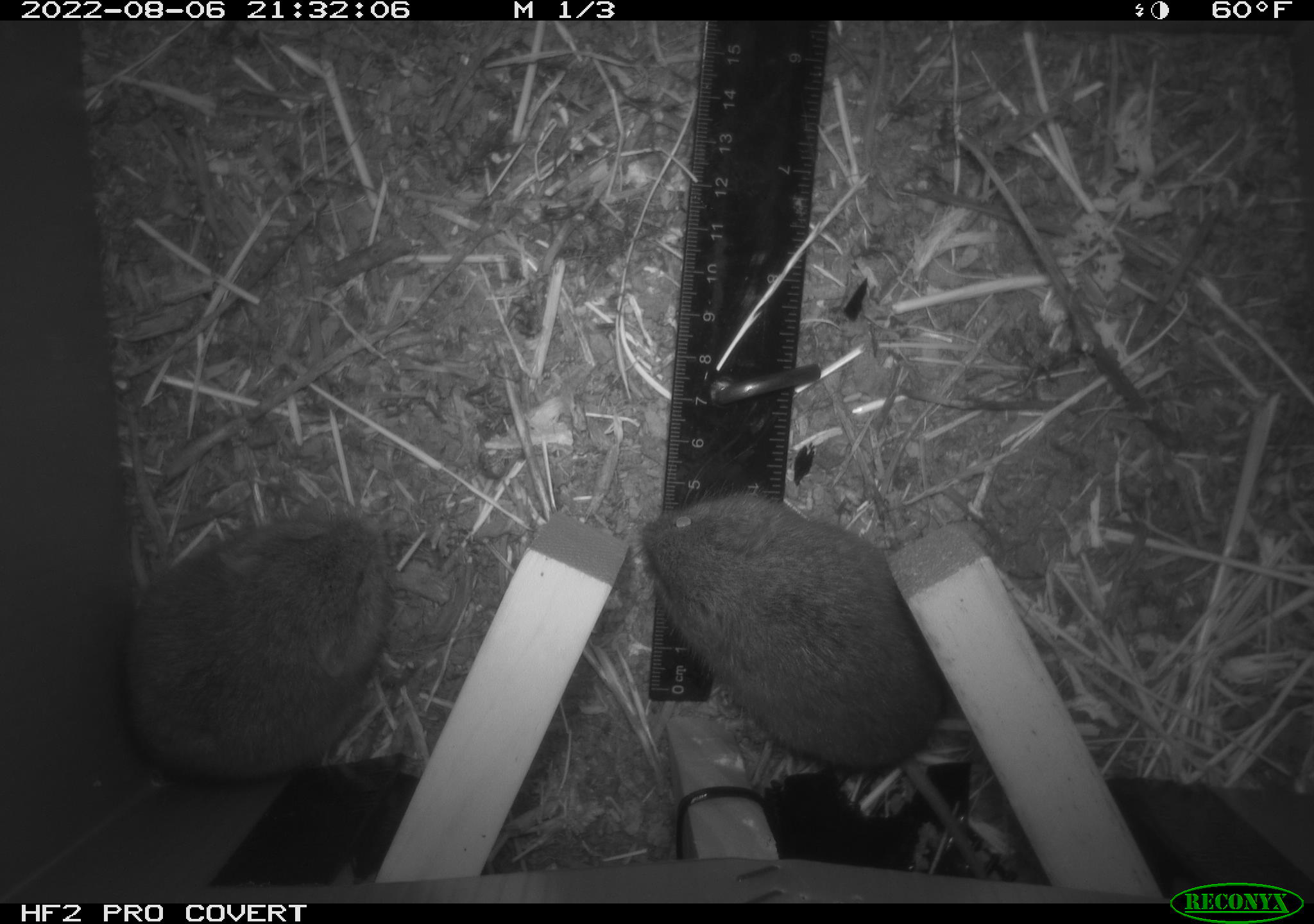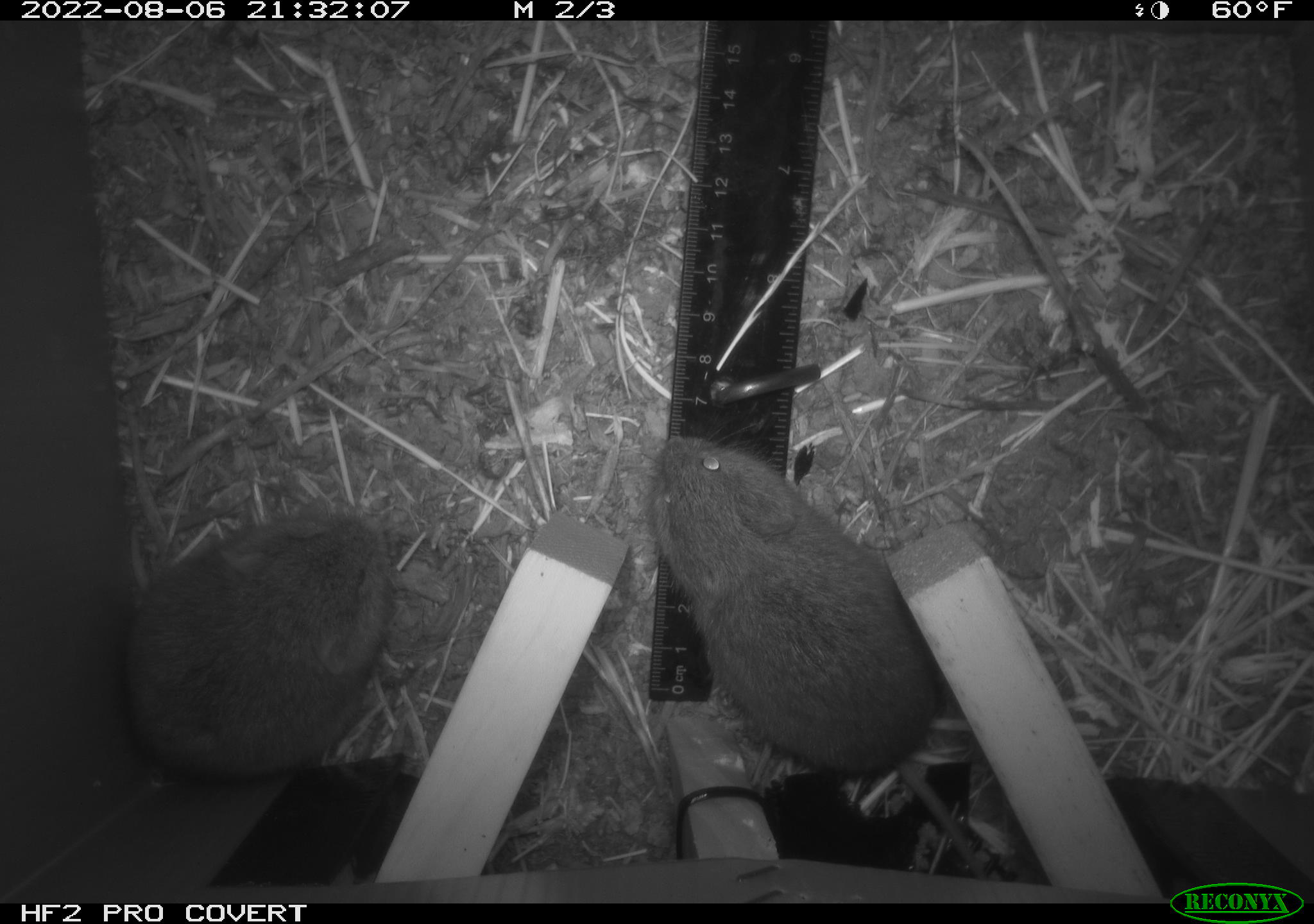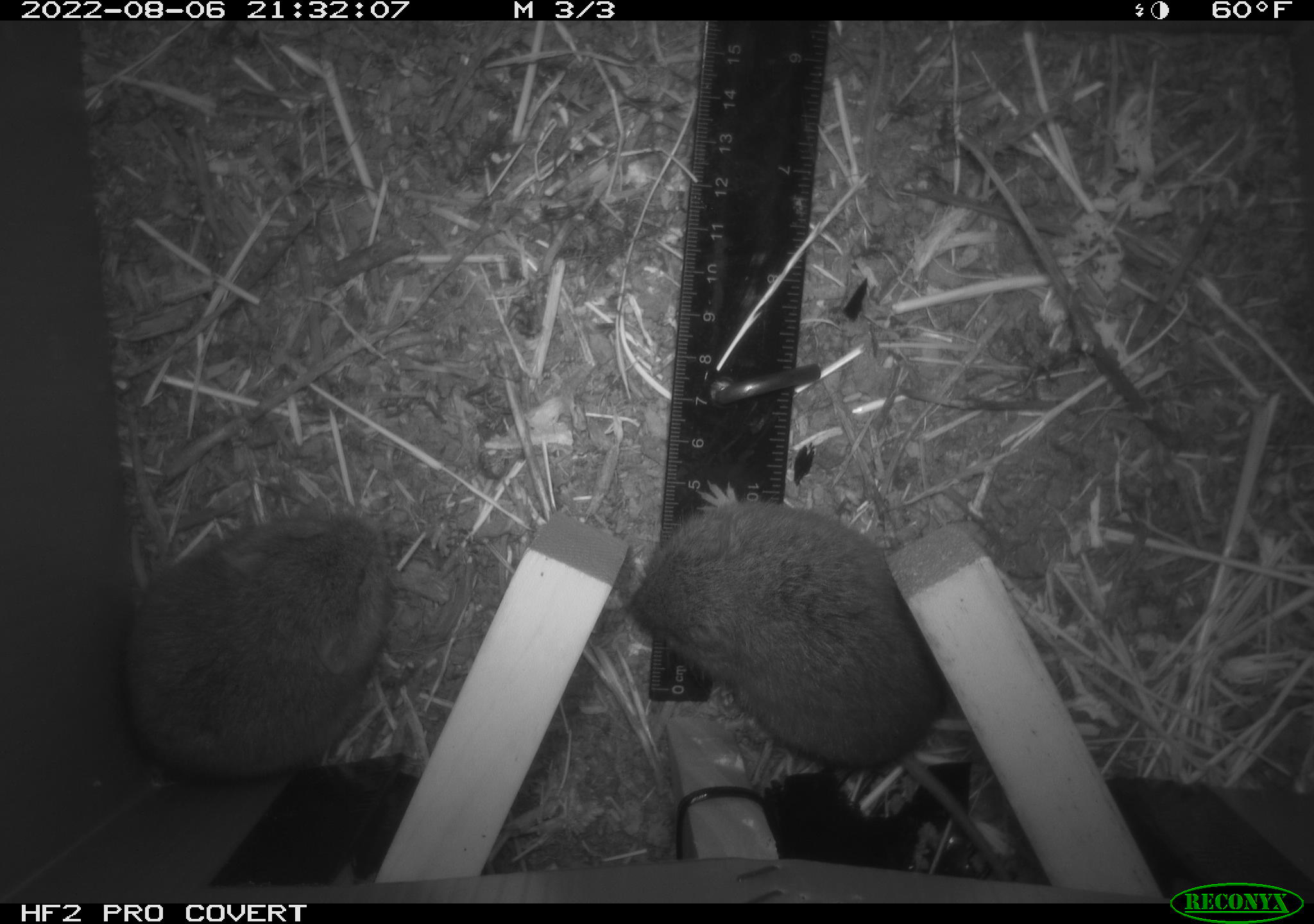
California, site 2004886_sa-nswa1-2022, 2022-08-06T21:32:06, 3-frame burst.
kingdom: Animalia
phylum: Chordata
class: Mammalia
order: Rodentia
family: Cricetidae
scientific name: Cricetidae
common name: hamsters, voles, lemmings, and allies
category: cricetidae family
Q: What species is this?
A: Cricetidae family (hamsters, voles, lemmings, and allies) (Cricetidae).